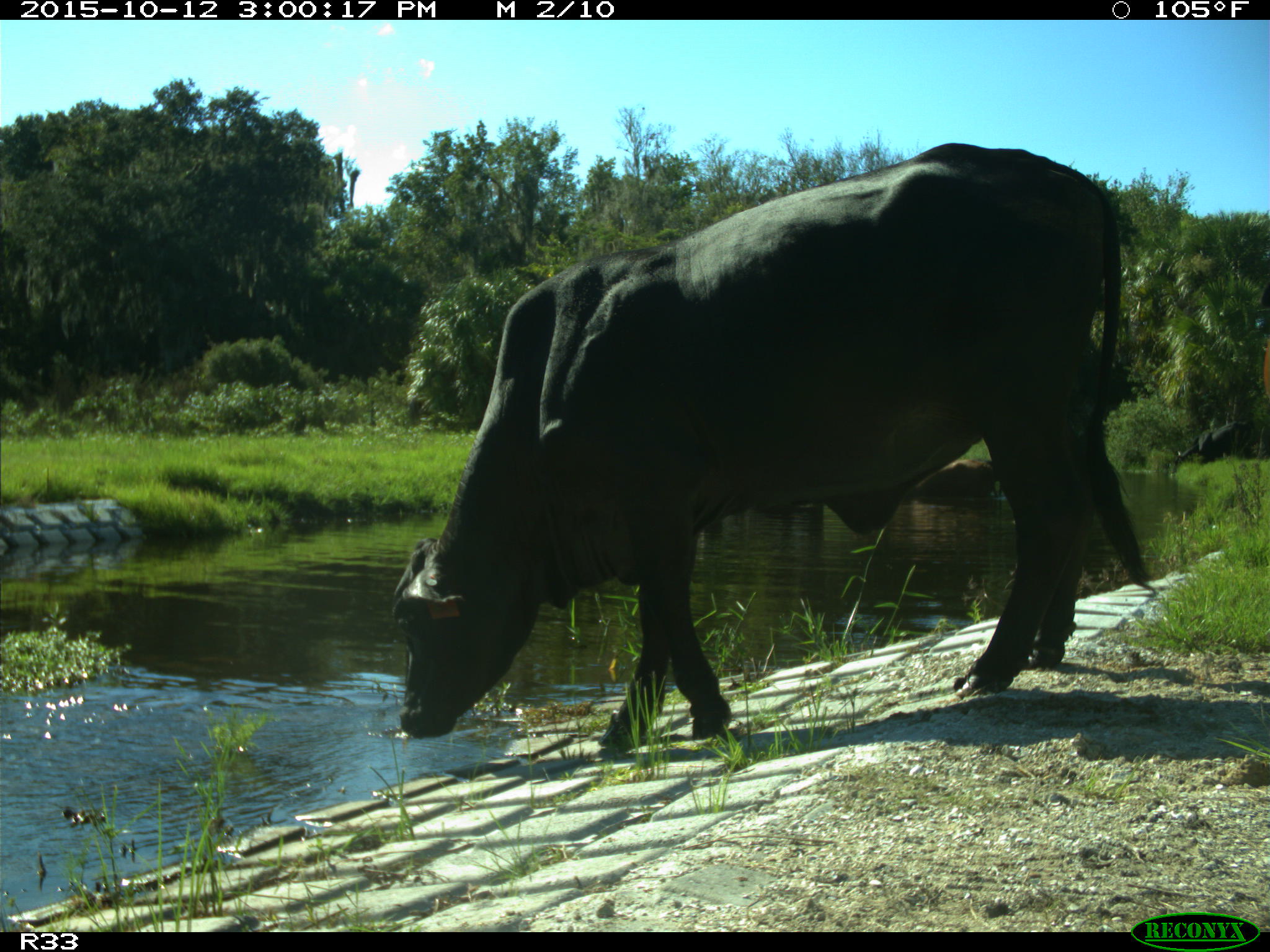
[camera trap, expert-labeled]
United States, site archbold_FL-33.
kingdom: Animalia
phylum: Chordata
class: Mammalia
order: Artiodactyla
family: Bovidae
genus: Bos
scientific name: Bos taurus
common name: domestic cow